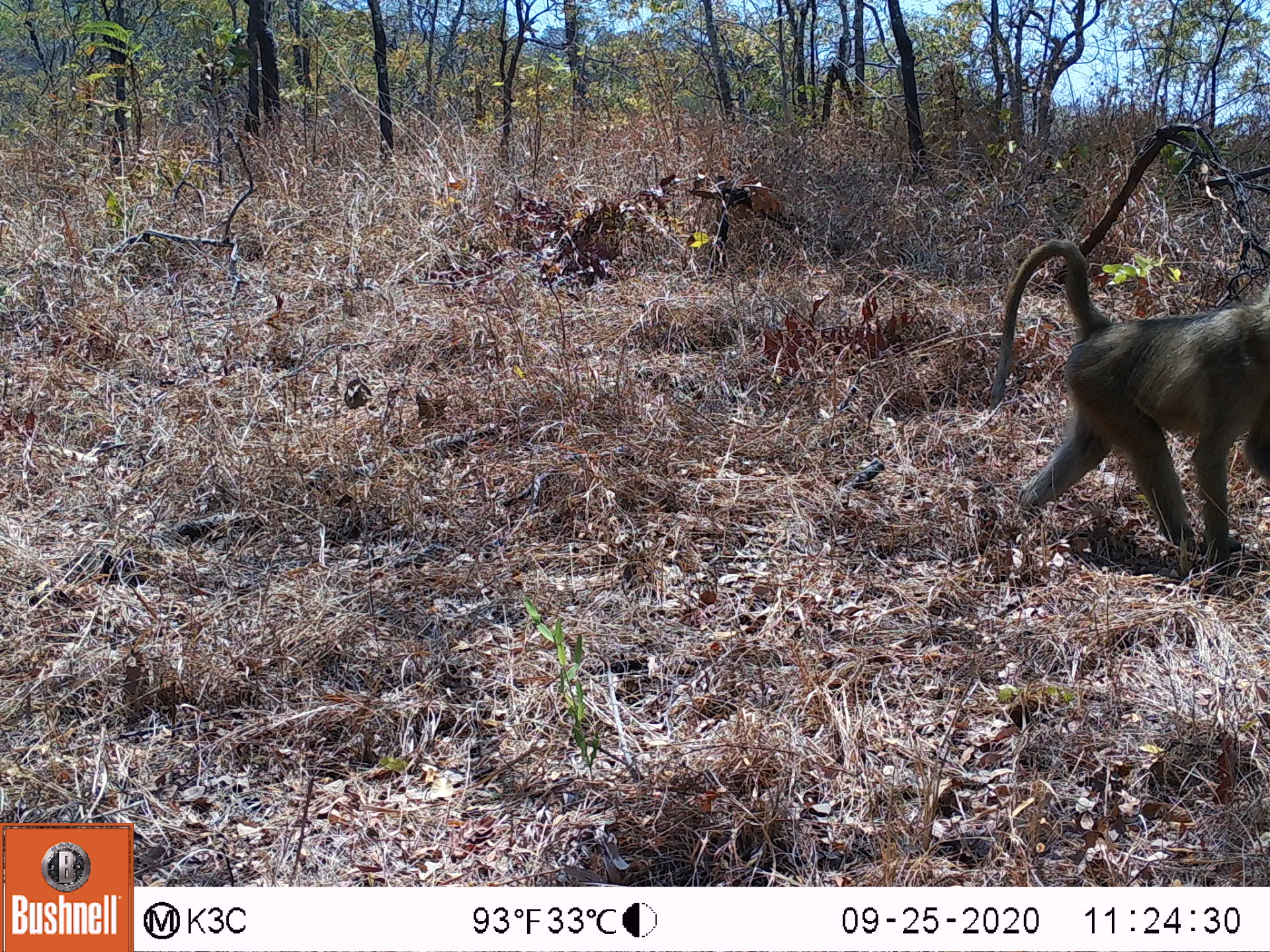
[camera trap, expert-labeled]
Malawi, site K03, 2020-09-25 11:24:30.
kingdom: Animalia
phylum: Chordata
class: Mammalia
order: Primates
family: Cercopithecidae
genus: Papio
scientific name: Papio cynocephalus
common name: yellow baboon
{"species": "yellow baboon (Papio cynocephalus)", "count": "1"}